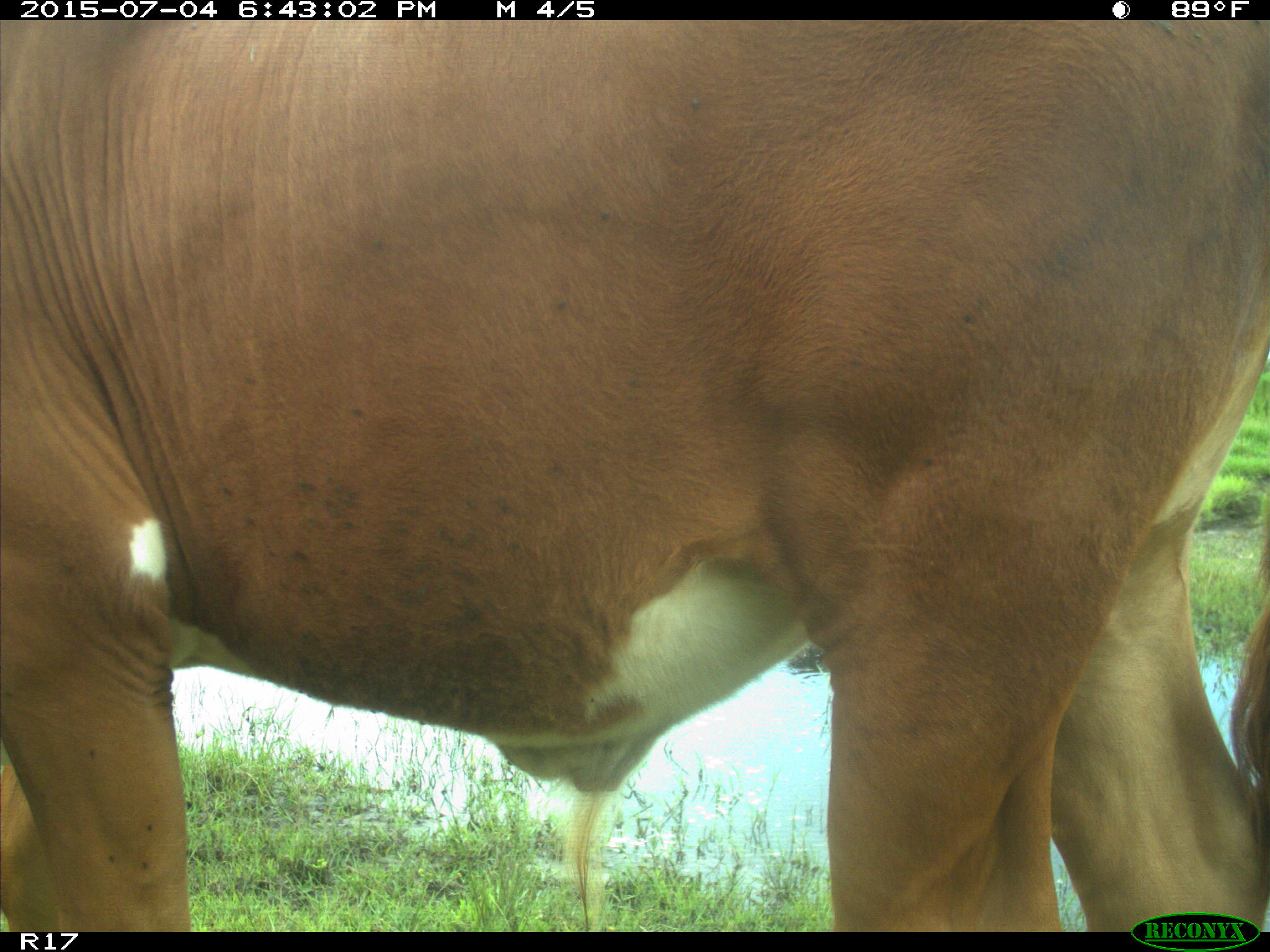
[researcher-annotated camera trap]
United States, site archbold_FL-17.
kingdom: Animalia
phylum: Chordata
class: Mammalia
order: Artiodactyla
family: Bovidae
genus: Bos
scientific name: Bos taurus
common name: domestic cow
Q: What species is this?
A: Bos taurus (domestic cow).